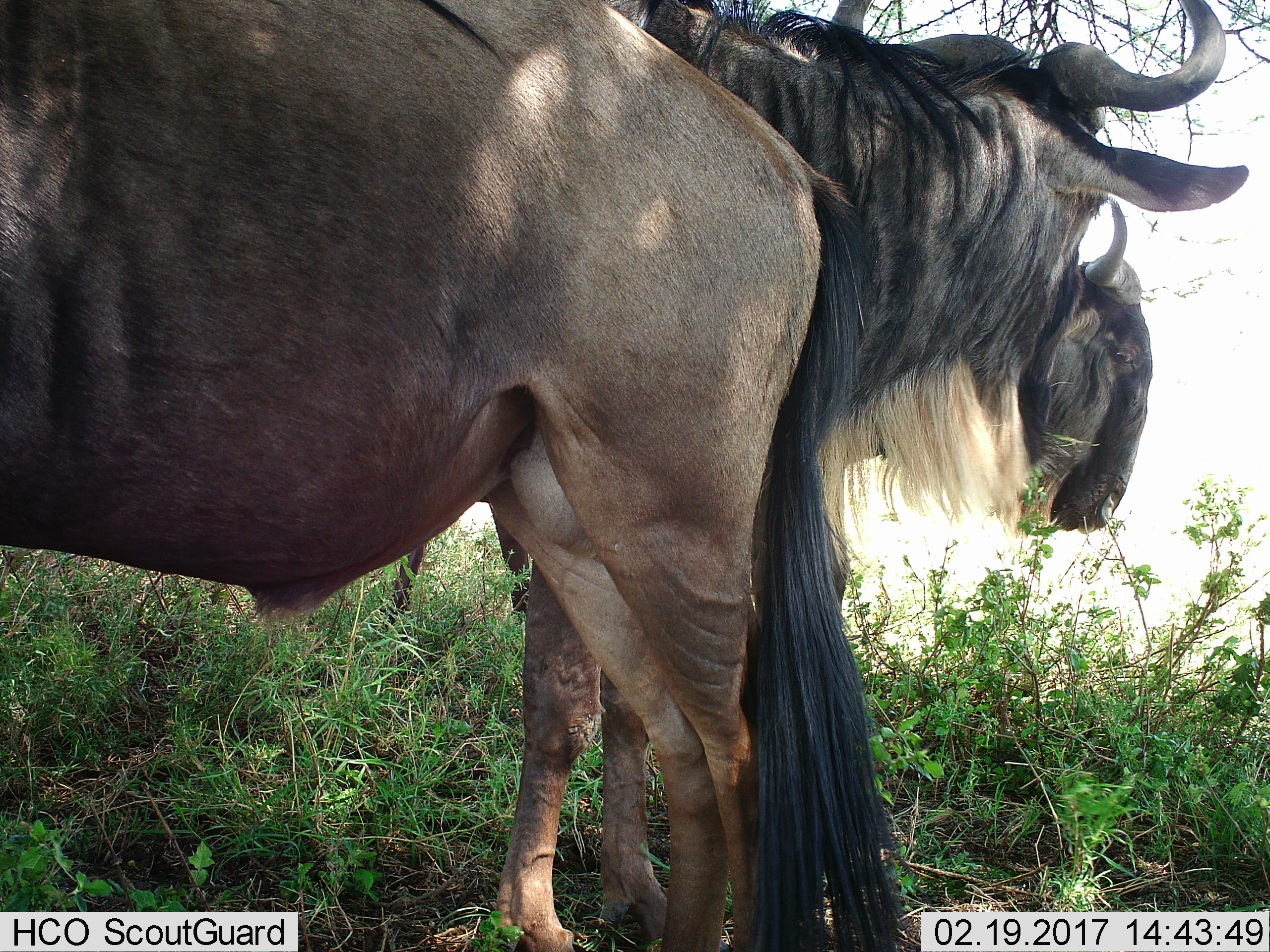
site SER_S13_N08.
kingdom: Animalia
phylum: Chordata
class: Mammalia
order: Artiodactyla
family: Bovidae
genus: Connochaetes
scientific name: Connochaetes taurinus taurinus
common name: blue wildebeest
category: wildebeestblue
Wildebeestblue (blue wildebeest) (Connochaetes taurinus taurinus), count 3. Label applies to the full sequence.